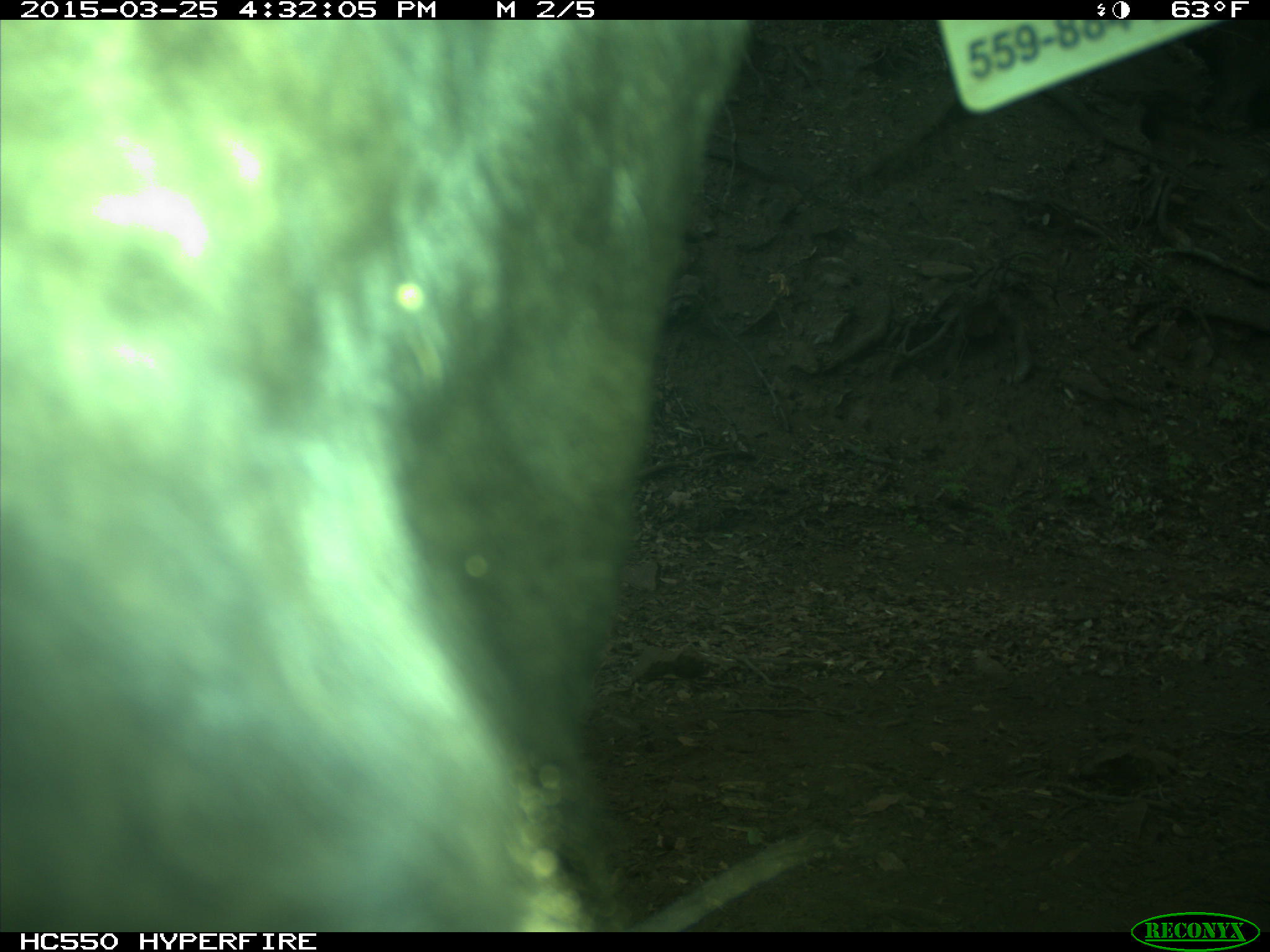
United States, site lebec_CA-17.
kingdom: Animalia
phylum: Chordata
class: Mammalia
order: Artiodactyla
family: Bovidae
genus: Bos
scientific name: Bos taurus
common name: domestic cow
Bos taurus (domestic cow).